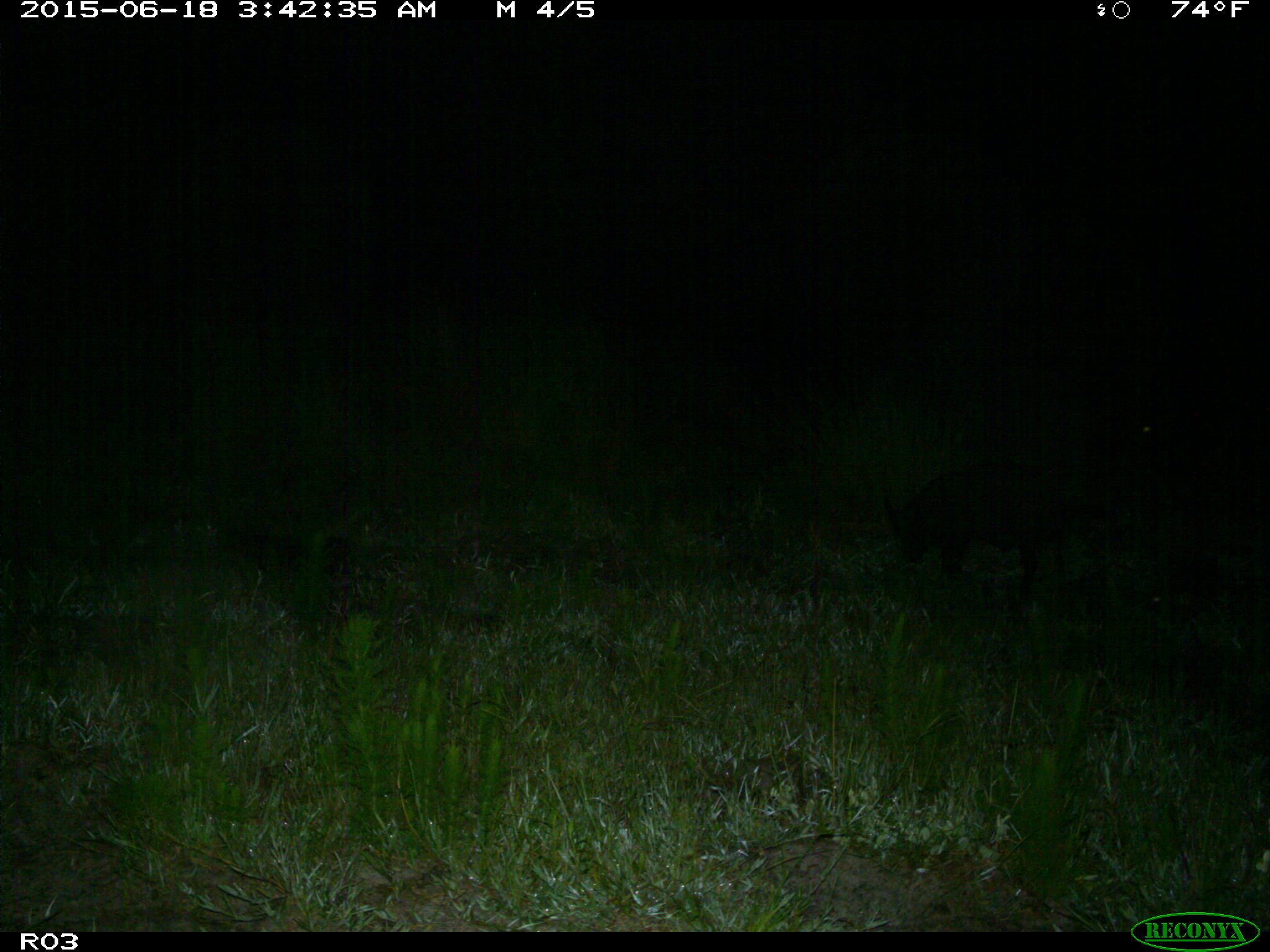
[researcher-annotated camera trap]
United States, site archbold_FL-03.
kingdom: Animalia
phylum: Chordata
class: Mammalia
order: Artiodactyla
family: Suidae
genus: Sus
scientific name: Sus scrofa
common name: wild boar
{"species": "Sus scrofa (wild boar)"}